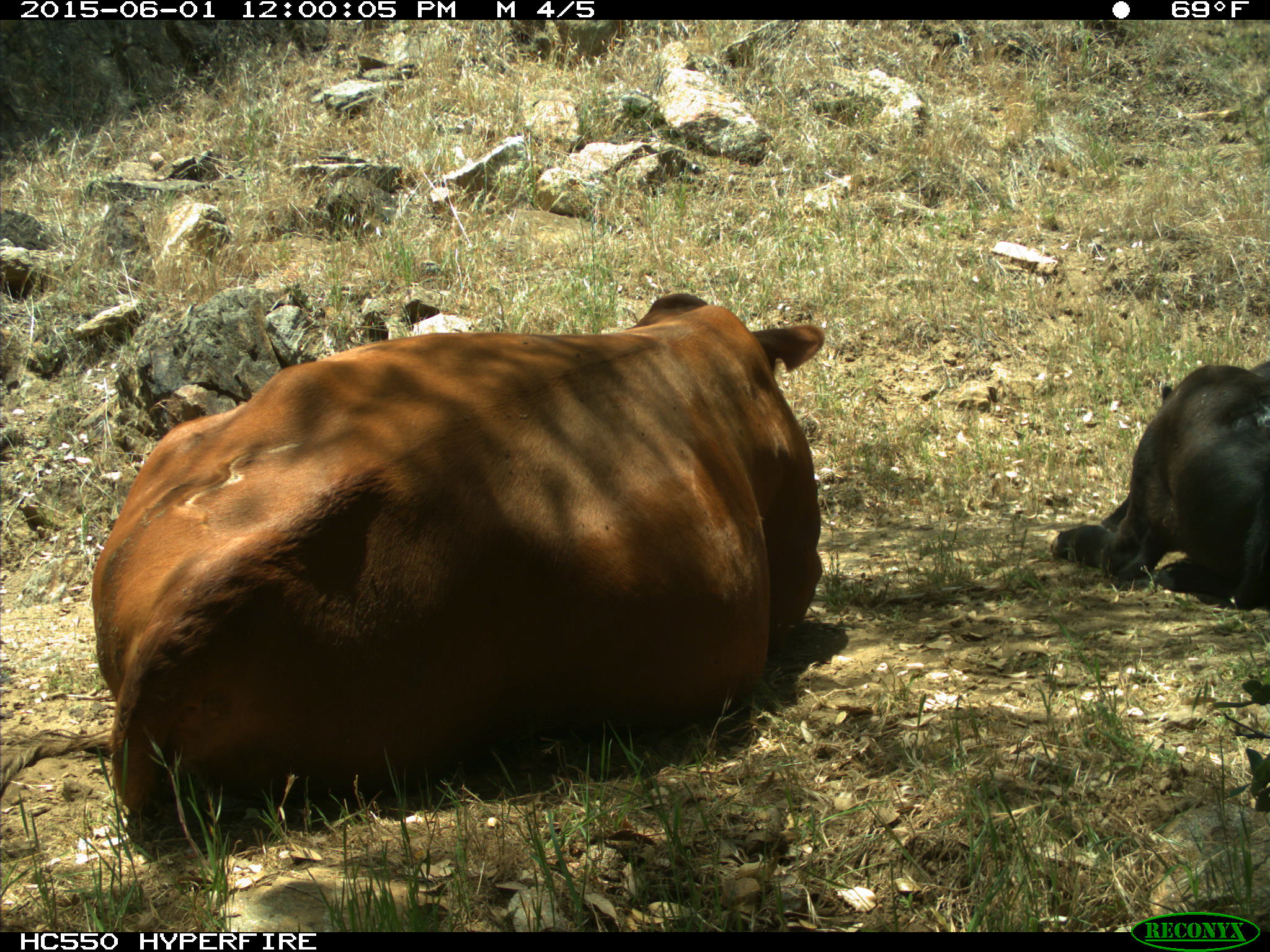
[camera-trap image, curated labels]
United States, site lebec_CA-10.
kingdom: Animalia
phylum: Chordata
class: Mammalia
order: Artiodactyla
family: Bovidae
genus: Bos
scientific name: Bos taurus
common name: domestic cow